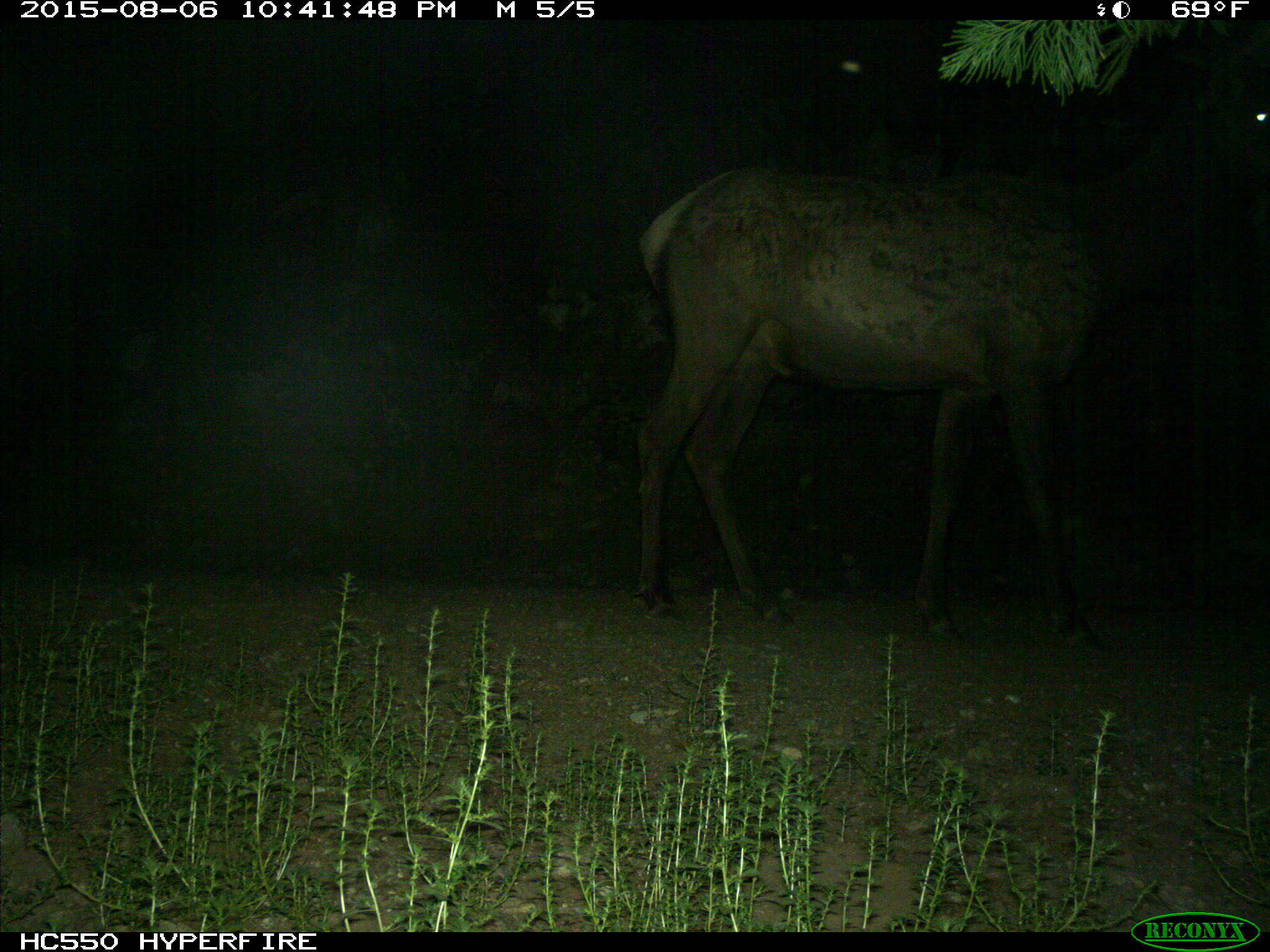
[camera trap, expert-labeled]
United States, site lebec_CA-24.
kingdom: Animalia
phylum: Chordata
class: Mammalia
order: Artiodactyla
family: Cervidae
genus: Cervus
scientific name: Cervus canadensis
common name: elk